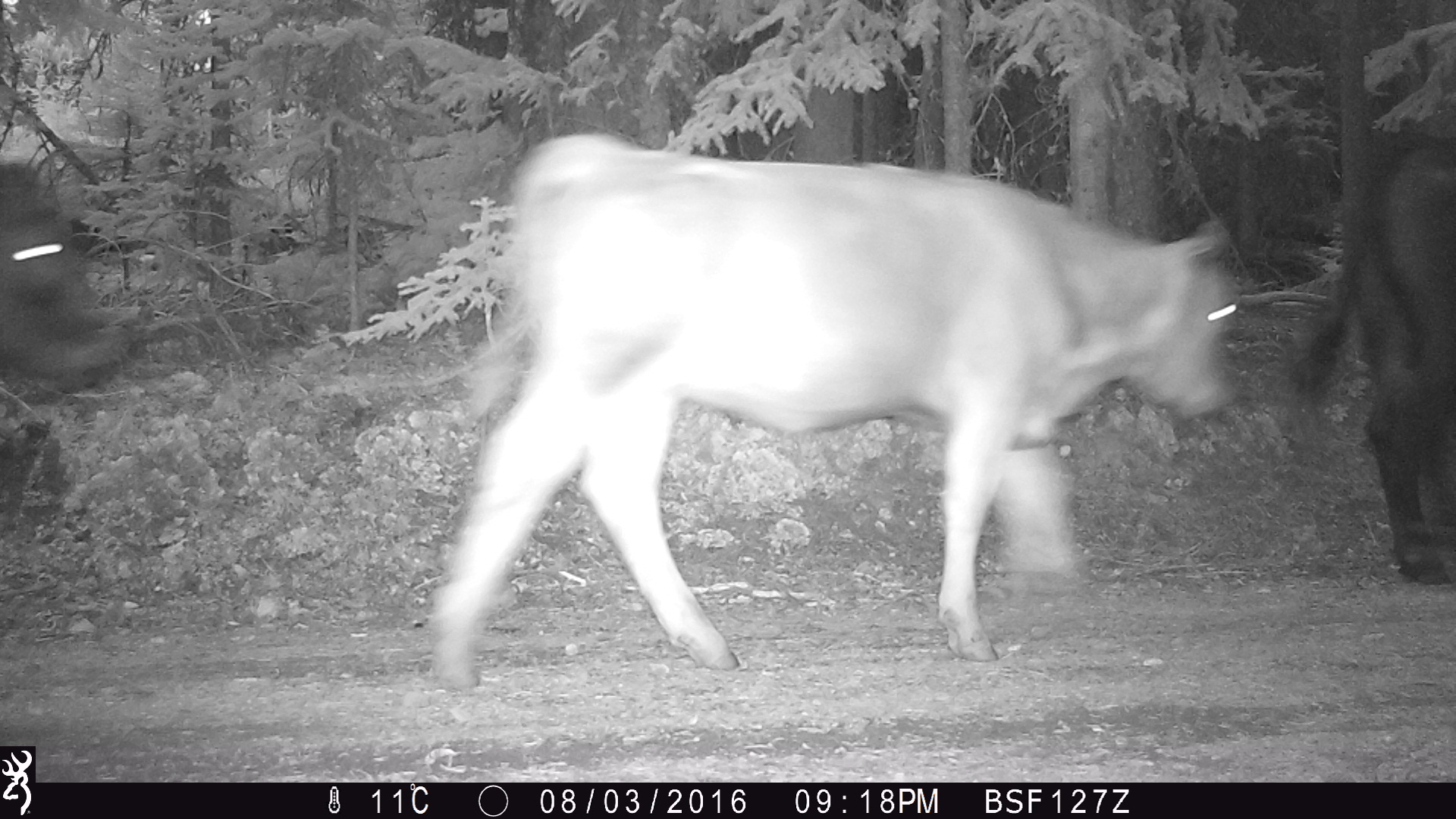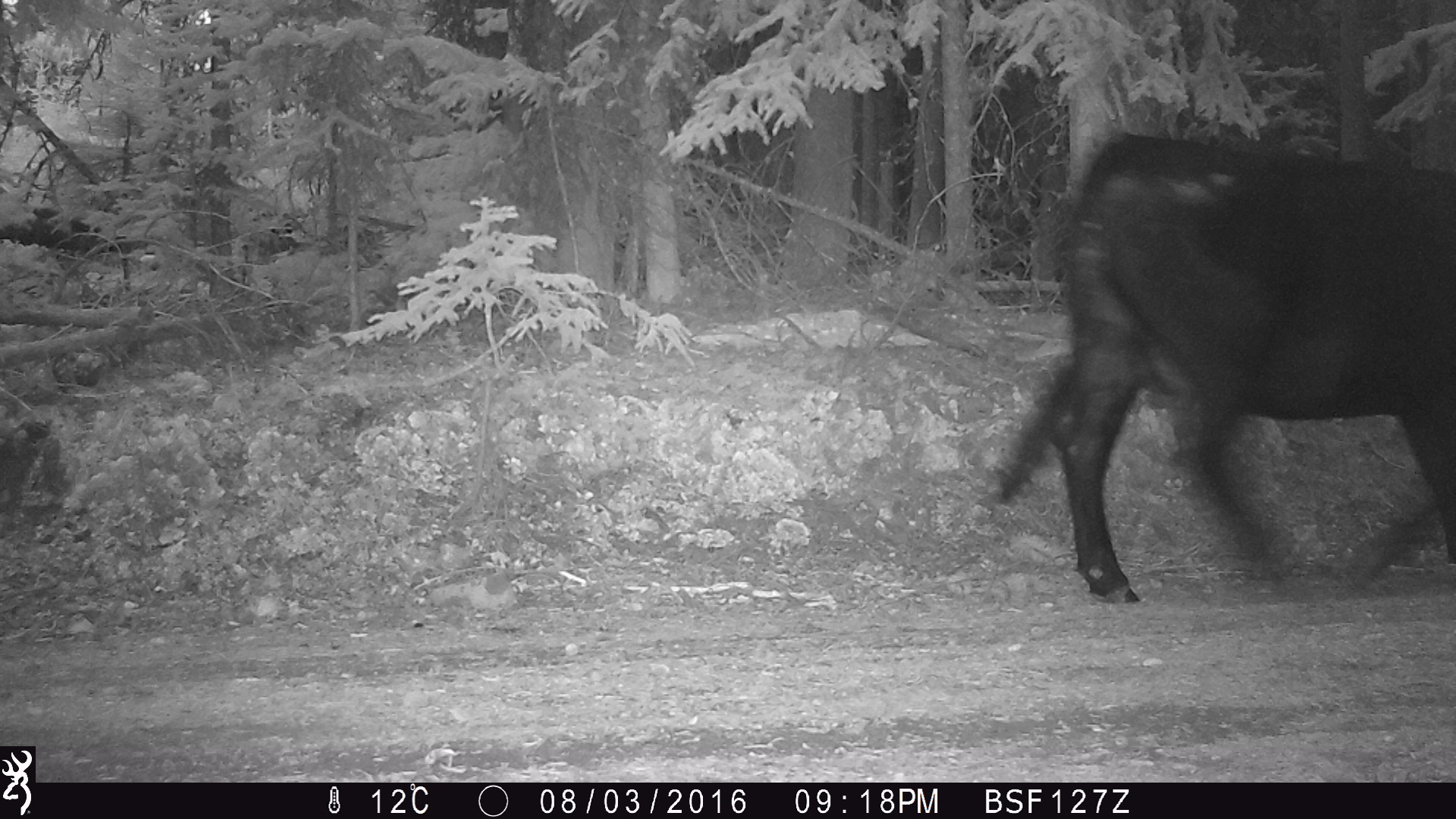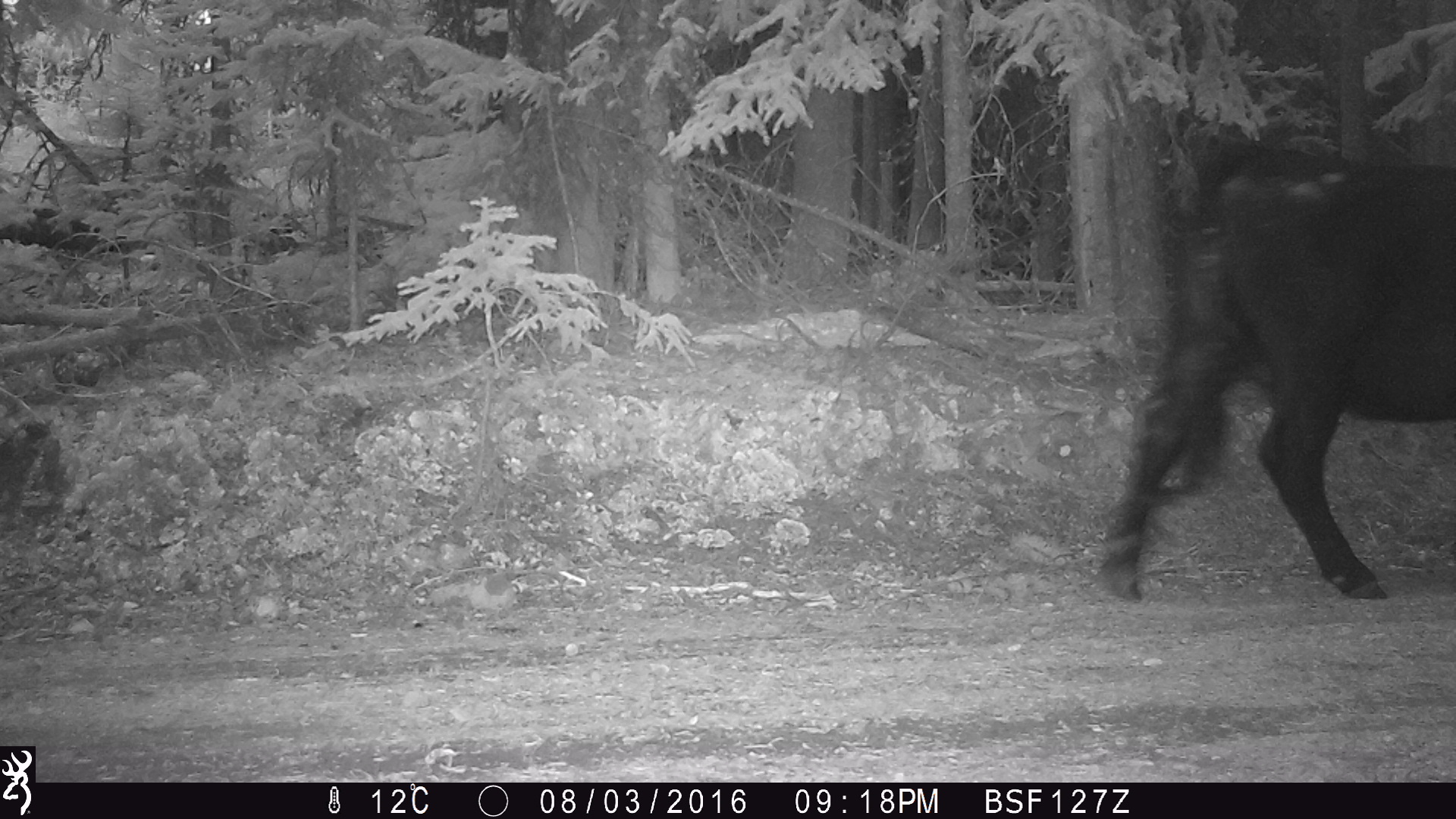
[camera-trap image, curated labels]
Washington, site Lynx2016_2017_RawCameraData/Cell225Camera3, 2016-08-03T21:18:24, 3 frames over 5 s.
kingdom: Animalia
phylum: Chordata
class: Mammalia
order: Artiodactyla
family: Bovidae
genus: Bos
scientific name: Bos taurus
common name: domestic cattle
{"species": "domestic cattle (Bos taurus)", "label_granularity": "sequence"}